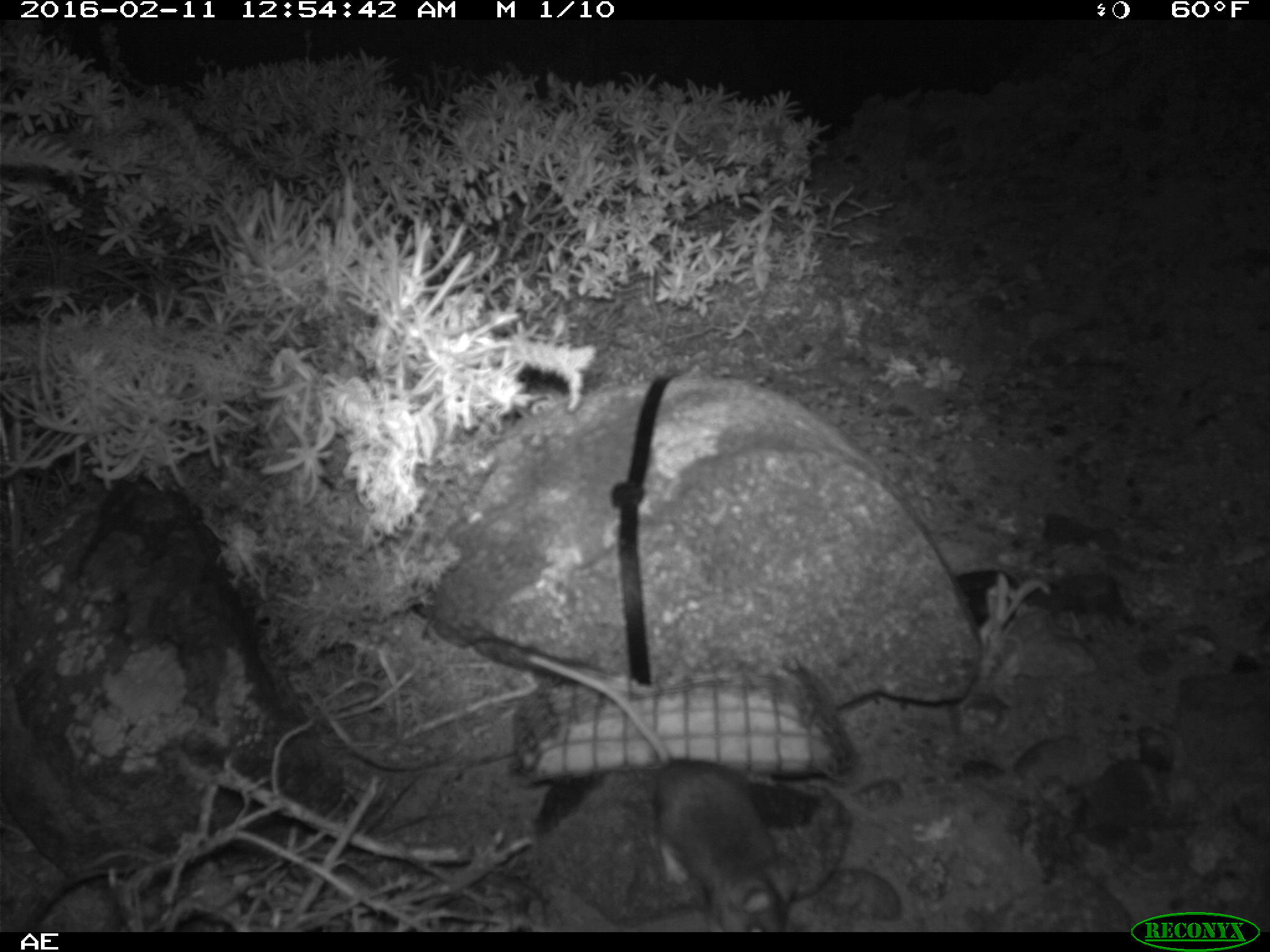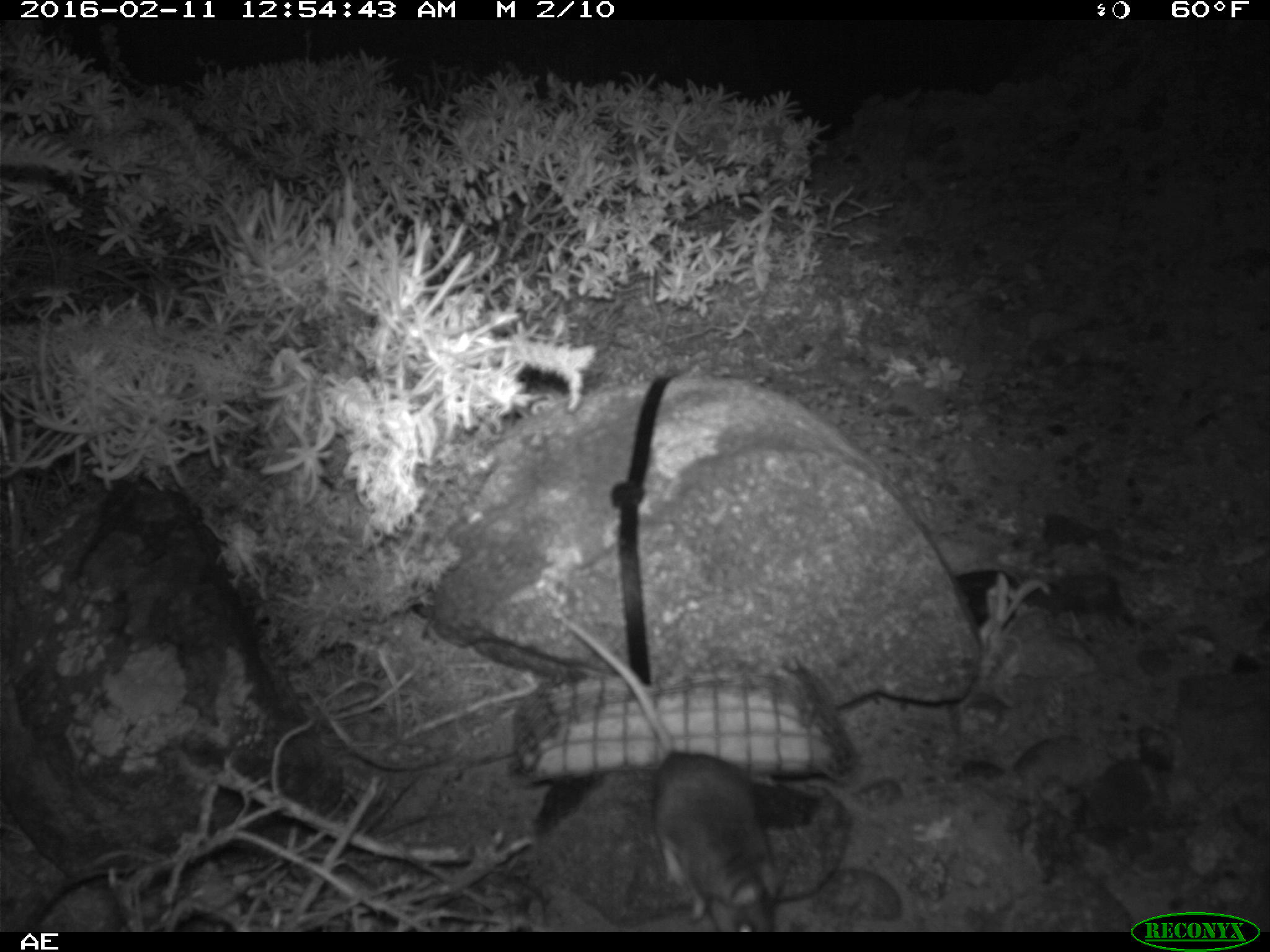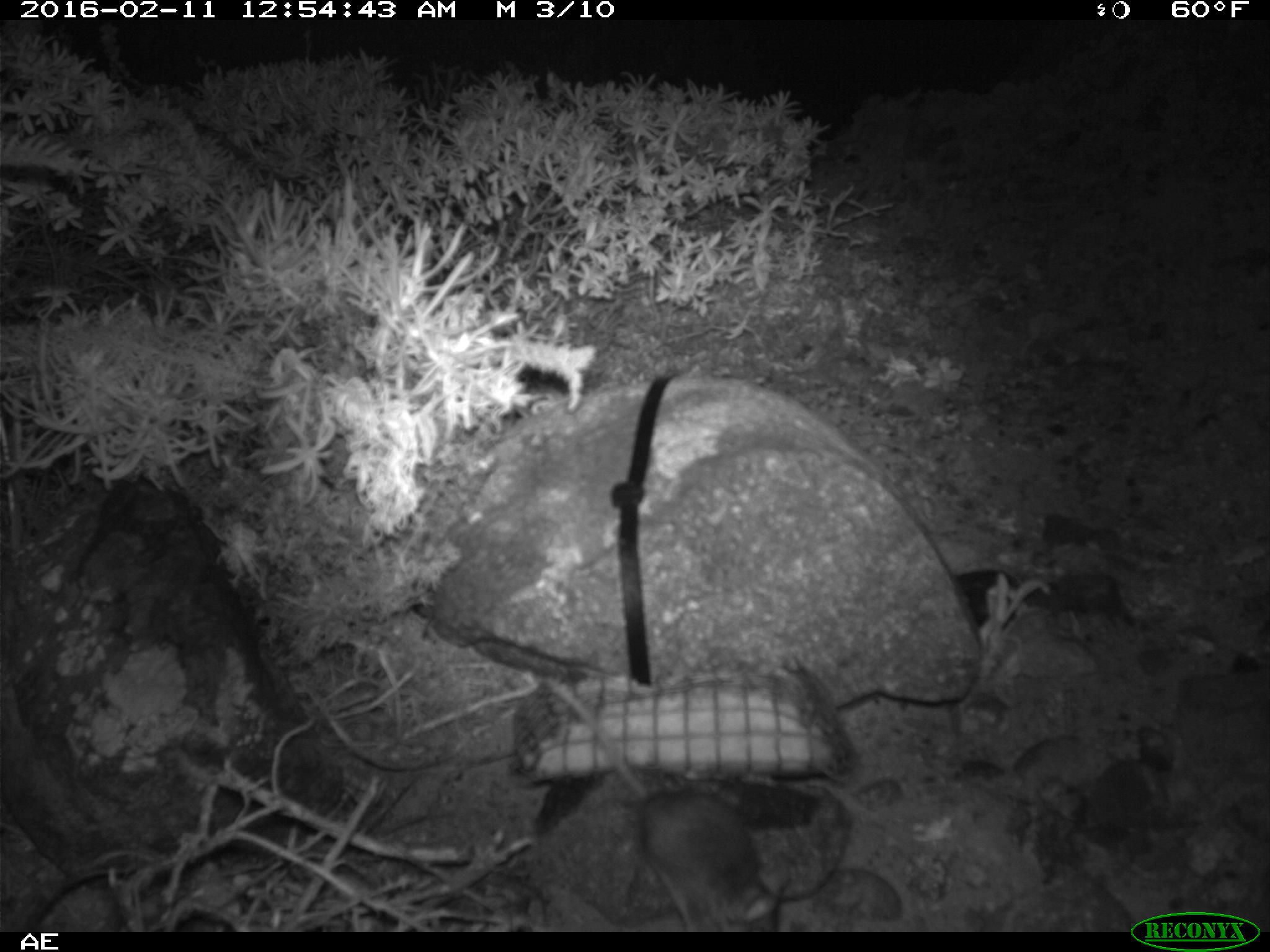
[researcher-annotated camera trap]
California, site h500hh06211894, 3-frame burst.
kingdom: Animalia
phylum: Chordata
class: Mammalia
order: Rodentia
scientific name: Rodentia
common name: rodent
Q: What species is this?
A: Rodent (Rodentia).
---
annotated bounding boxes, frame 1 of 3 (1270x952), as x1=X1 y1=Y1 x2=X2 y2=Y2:
rodent: x1=526 y1=653 x2=801 y2=932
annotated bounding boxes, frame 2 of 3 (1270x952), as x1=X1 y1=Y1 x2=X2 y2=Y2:
rodent: x1=561 y1=620 x2=789 y2=932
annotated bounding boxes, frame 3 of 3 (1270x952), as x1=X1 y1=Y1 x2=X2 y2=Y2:
rodent: x1=544 y1=676 x2=791 y2=932